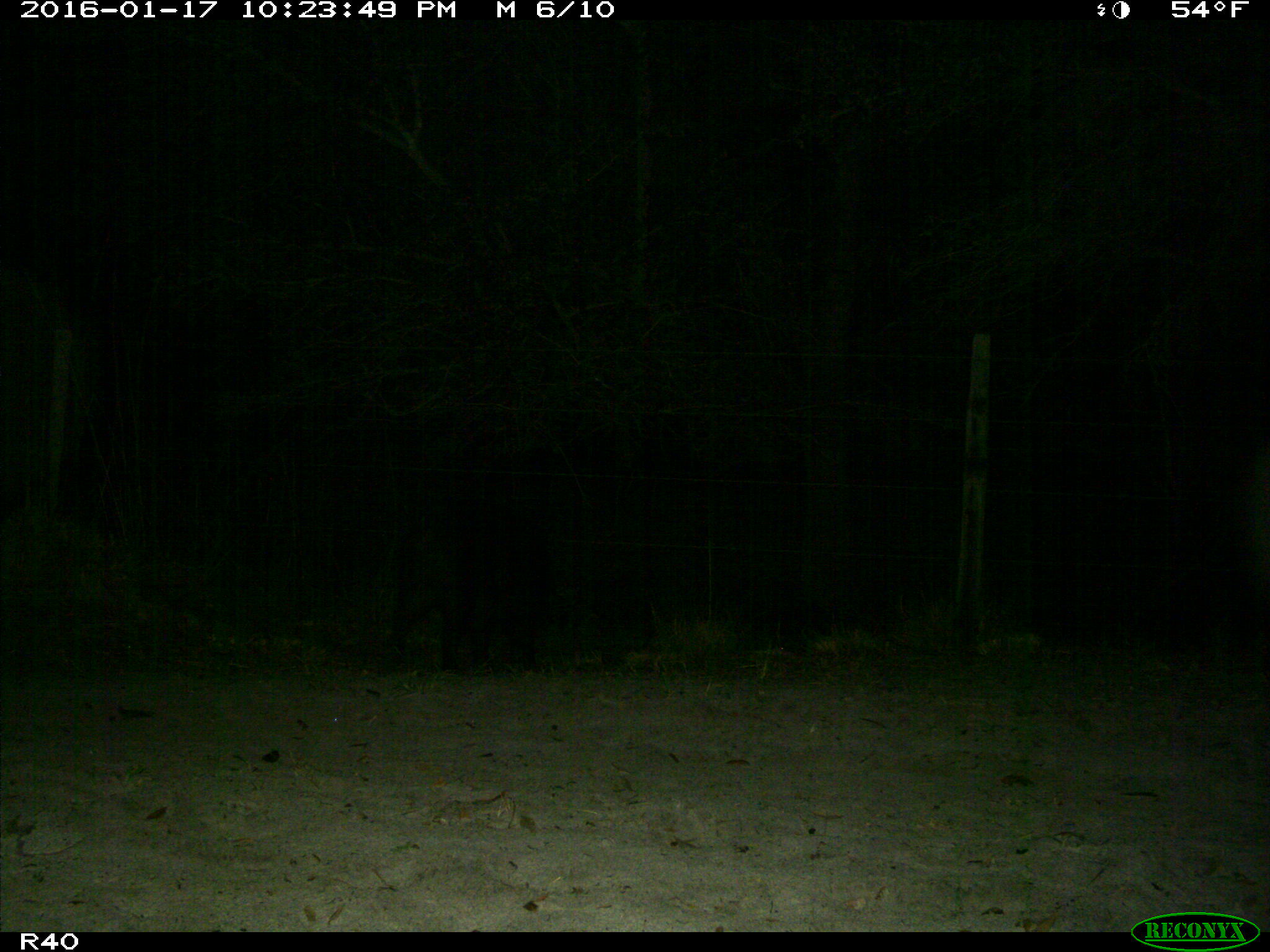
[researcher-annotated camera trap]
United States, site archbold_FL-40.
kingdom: Animalia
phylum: Chordata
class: Mammalia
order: Artiodactyla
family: Suidae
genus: Sus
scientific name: Sus scrofa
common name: wild boar